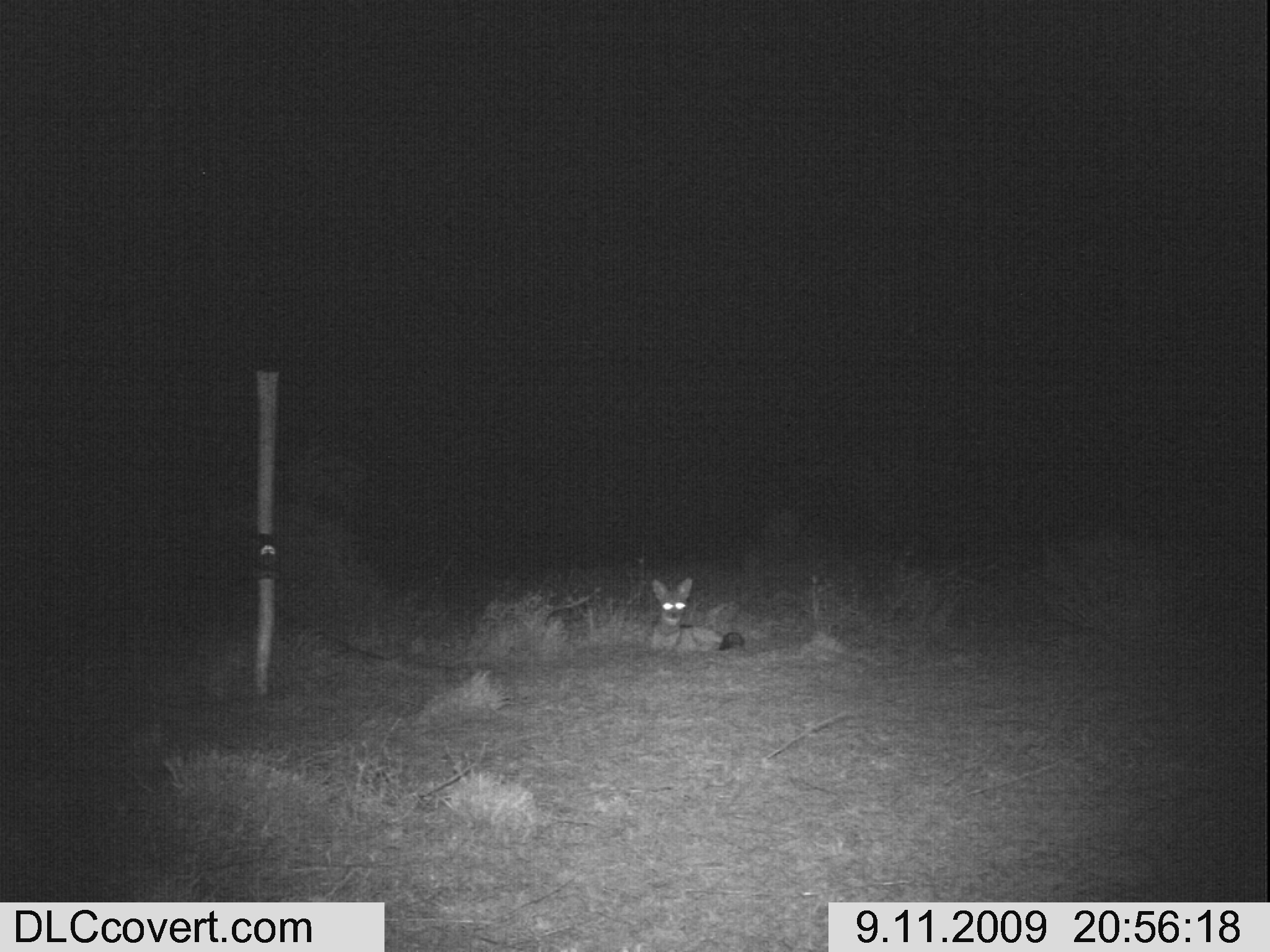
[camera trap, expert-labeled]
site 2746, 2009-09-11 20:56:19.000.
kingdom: Animalia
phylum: Chordata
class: Mammalia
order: Carnivora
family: Canidae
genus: Lupulella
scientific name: Lupulella mesomelas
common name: black-backed jackal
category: canis mesomelas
Canis mesomelas (black-backed jackal) (Lupulella mesomelas), count 1.